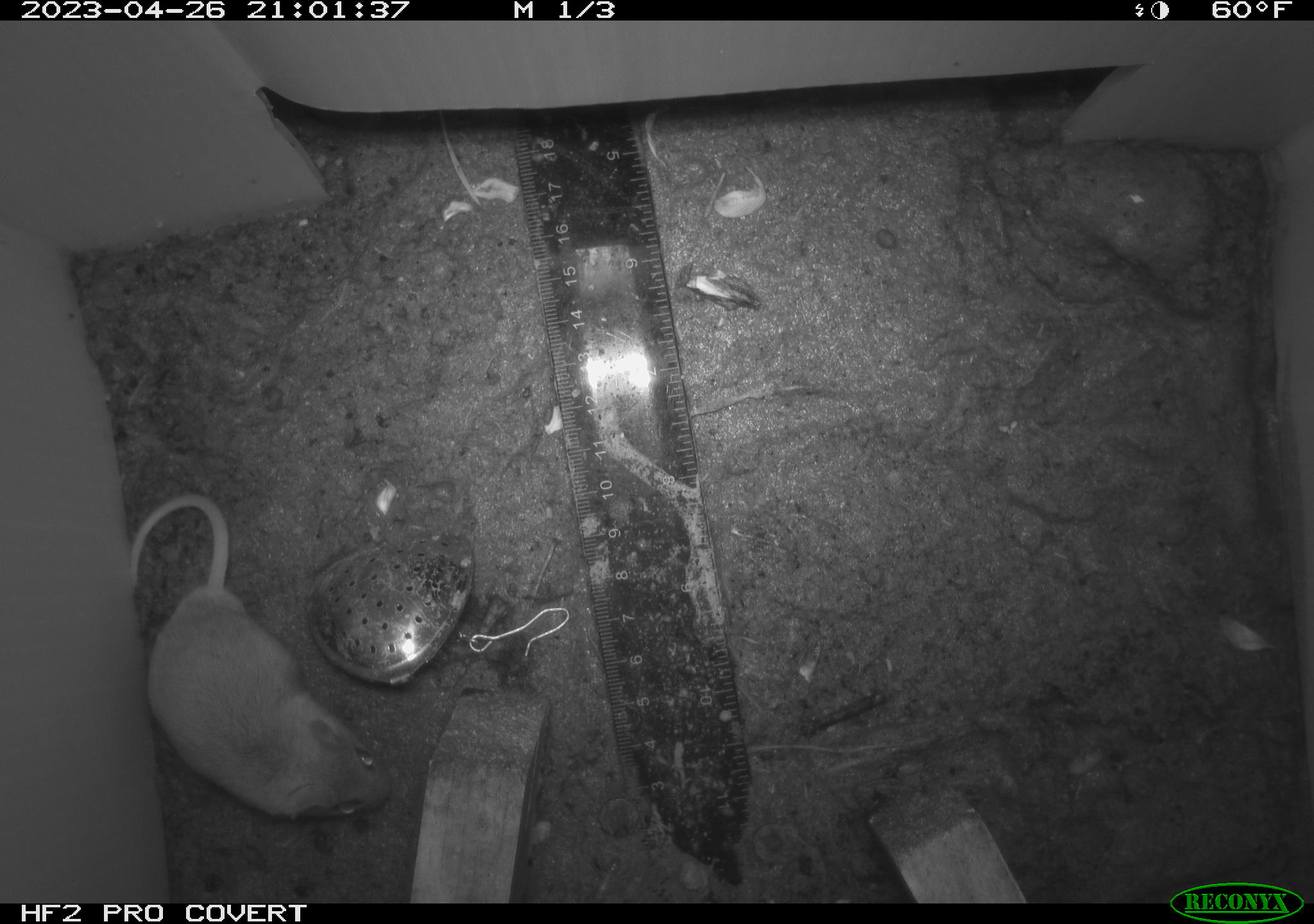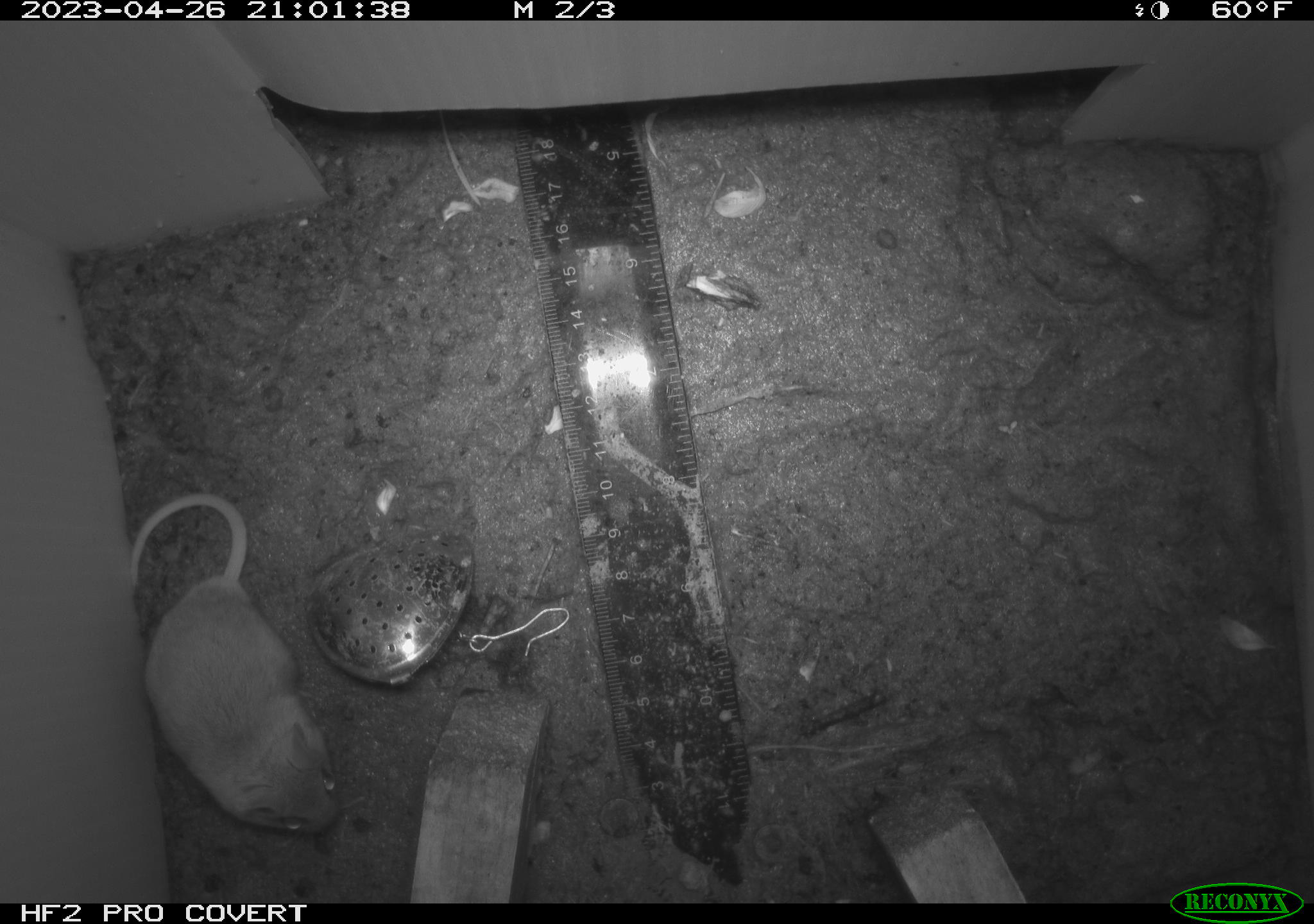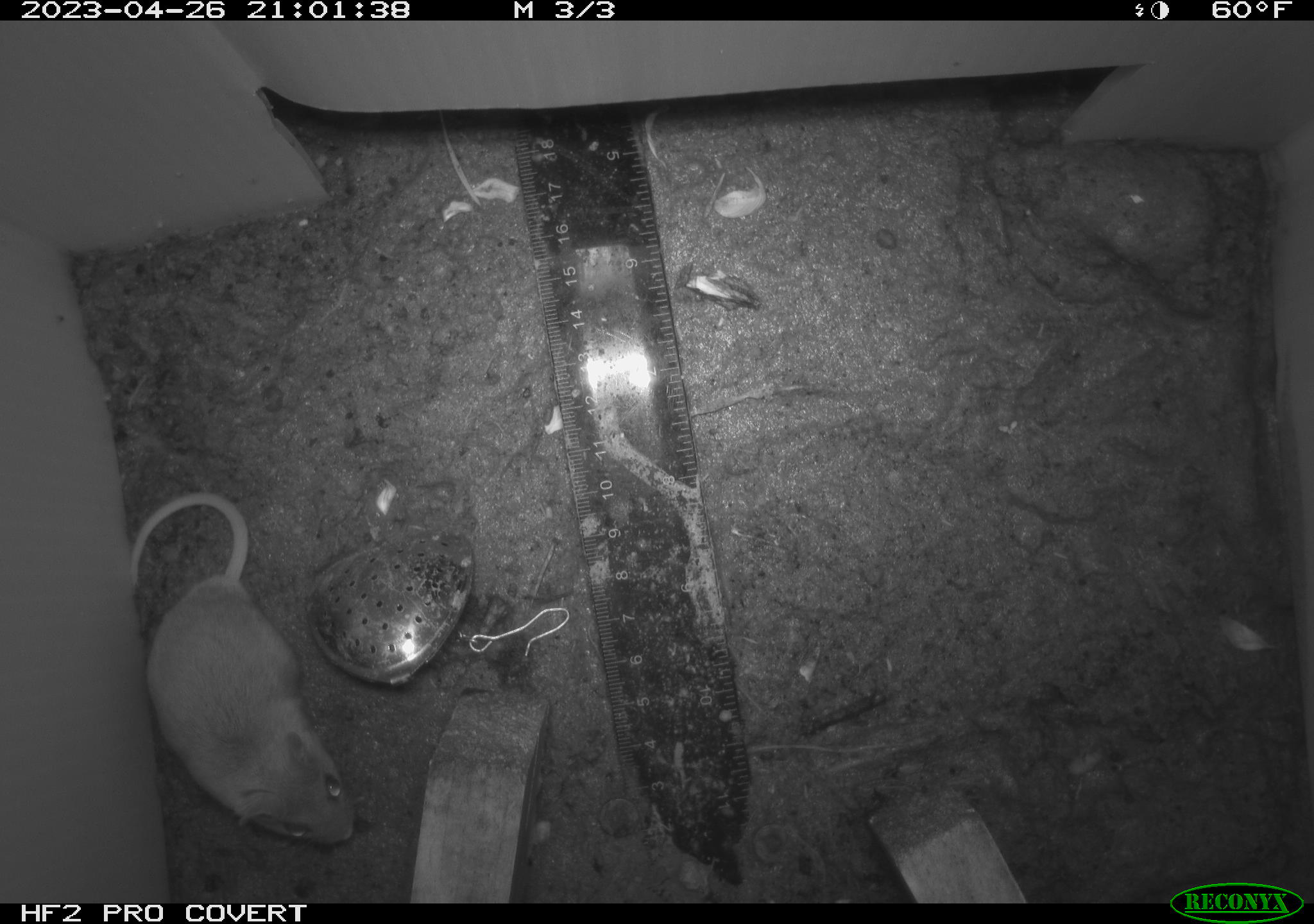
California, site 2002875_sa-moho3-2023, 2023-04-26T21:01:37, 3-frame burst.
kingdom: Animalia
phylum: Chordata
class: Mammalia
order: Rodentia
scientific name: Rodentia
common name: mouse species